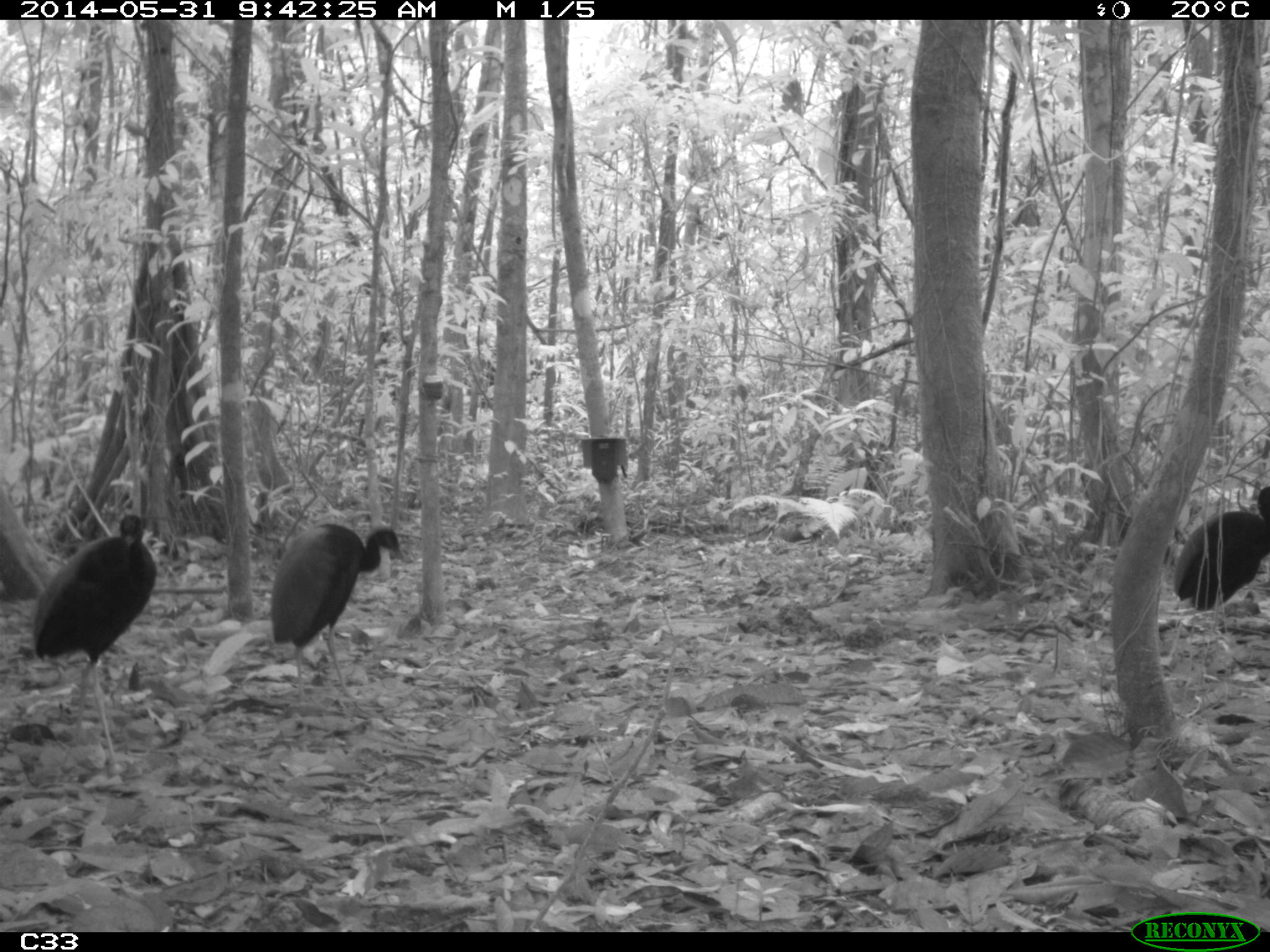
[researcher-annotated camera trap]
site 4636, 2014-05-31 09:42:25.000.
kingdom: Animalia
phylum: Chordata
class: Aves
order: Gruiformes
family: Psophiidae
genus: Psophia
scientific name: Psophia crepitans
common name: gray-winged trumpeter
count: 5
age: adult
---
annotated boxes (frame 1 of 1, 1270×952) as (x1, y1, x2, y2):
psophia crepitans: (31, 513, 158, 767); (268, 521, 404, 703); (1162, 484, 1269, 661)